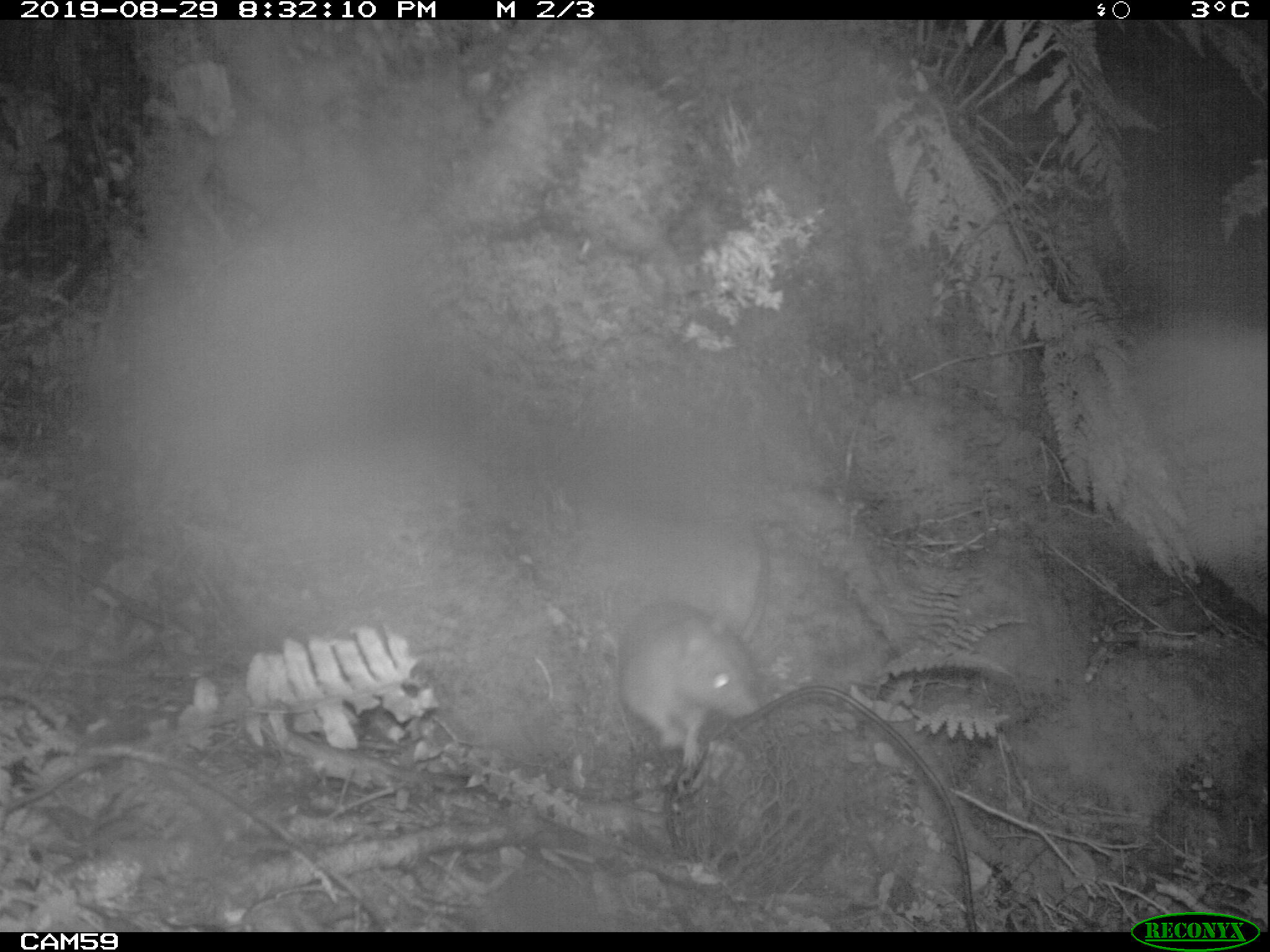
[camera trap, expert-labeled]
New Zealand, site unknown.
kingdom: Animalia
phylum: Chordata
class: Mammalia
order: Rodentia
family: Muridae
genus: Rattus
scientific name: Rattus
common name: rat